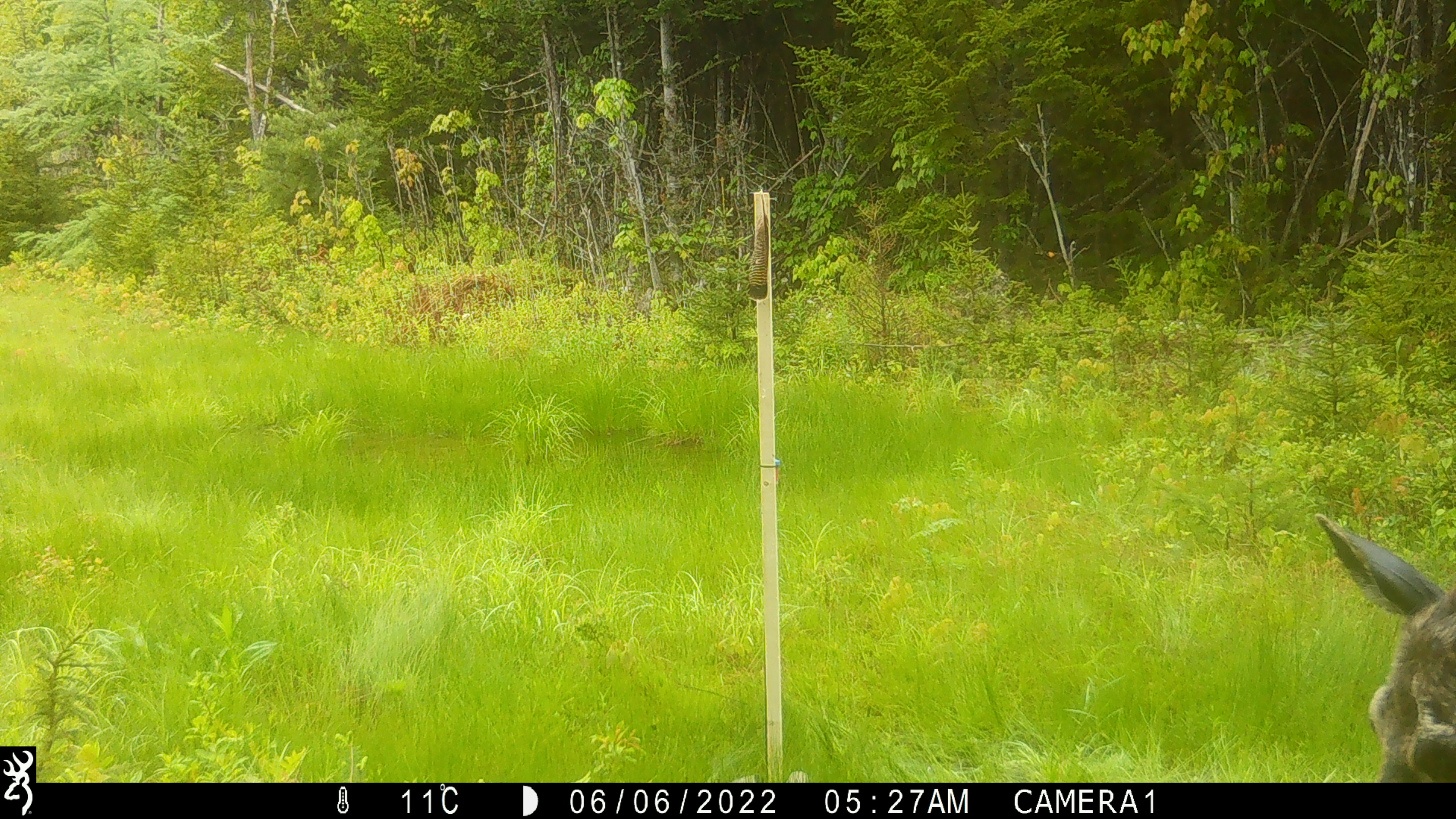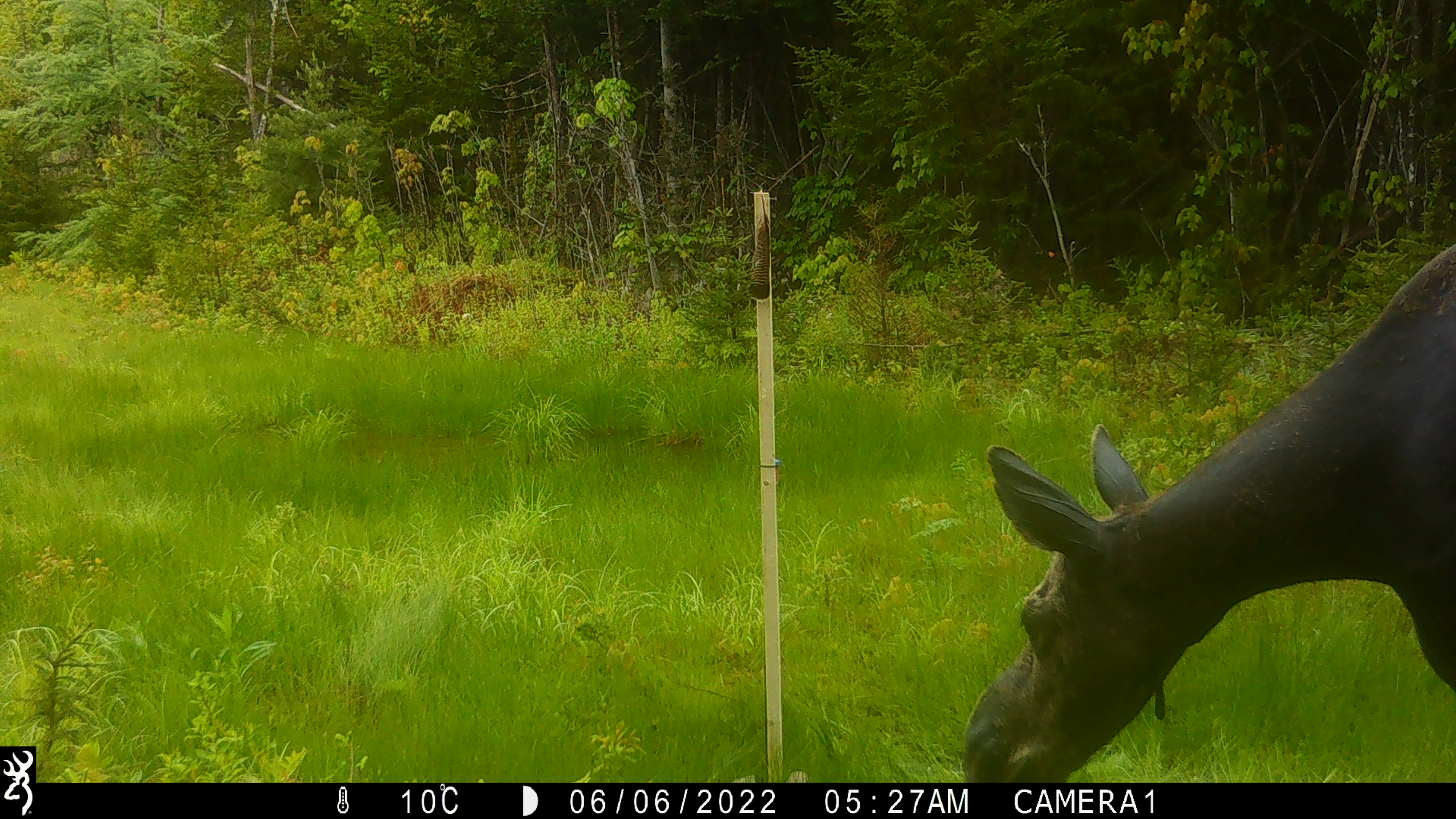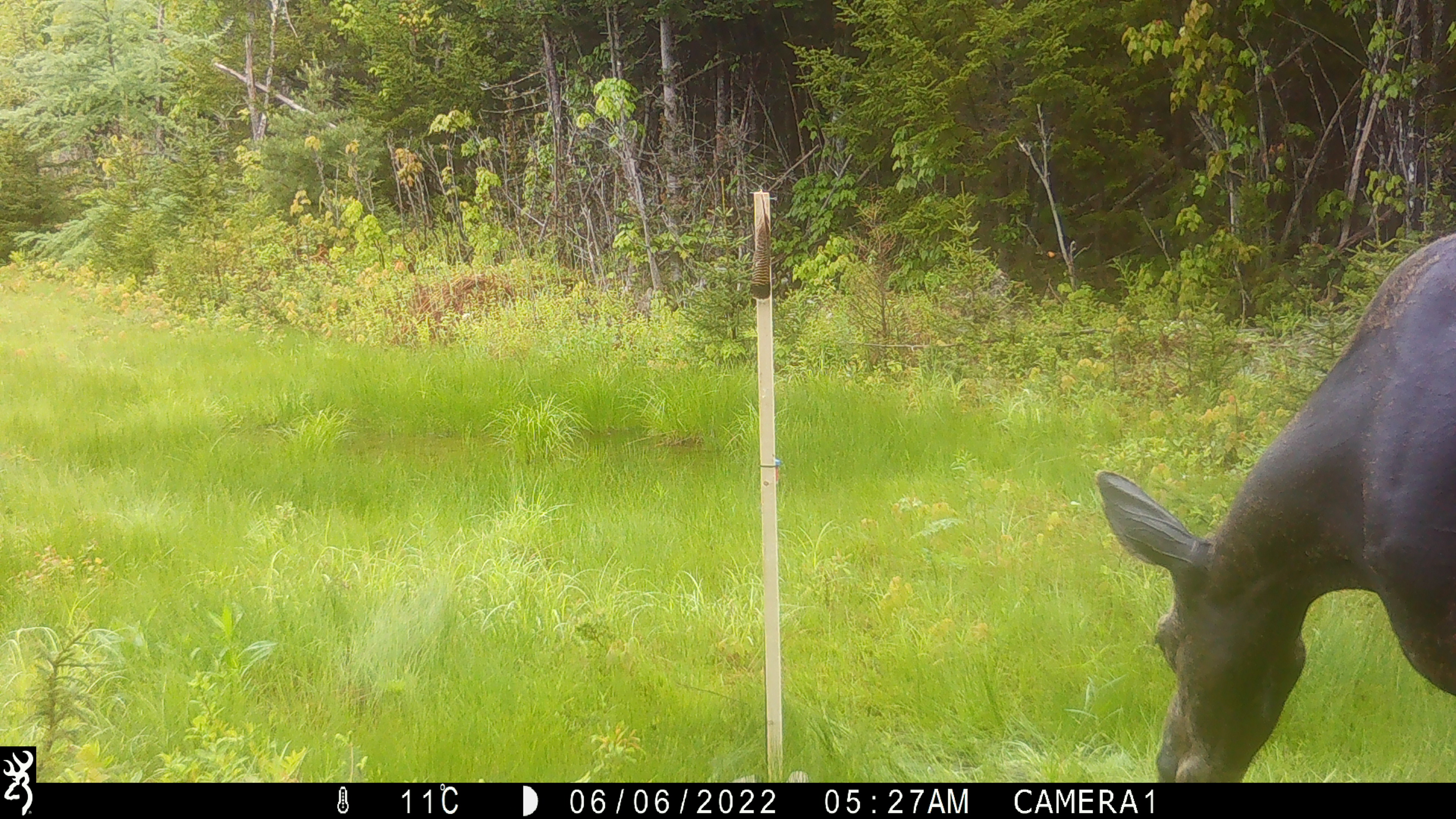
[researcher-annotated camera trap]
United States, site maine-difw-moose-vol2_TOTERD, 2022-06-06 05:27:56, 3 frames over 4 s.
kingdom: Animalia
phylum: Chordata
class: Mammalia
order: Artiodactyla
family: Cervidae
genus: Alces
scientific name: Alces alces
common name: moose